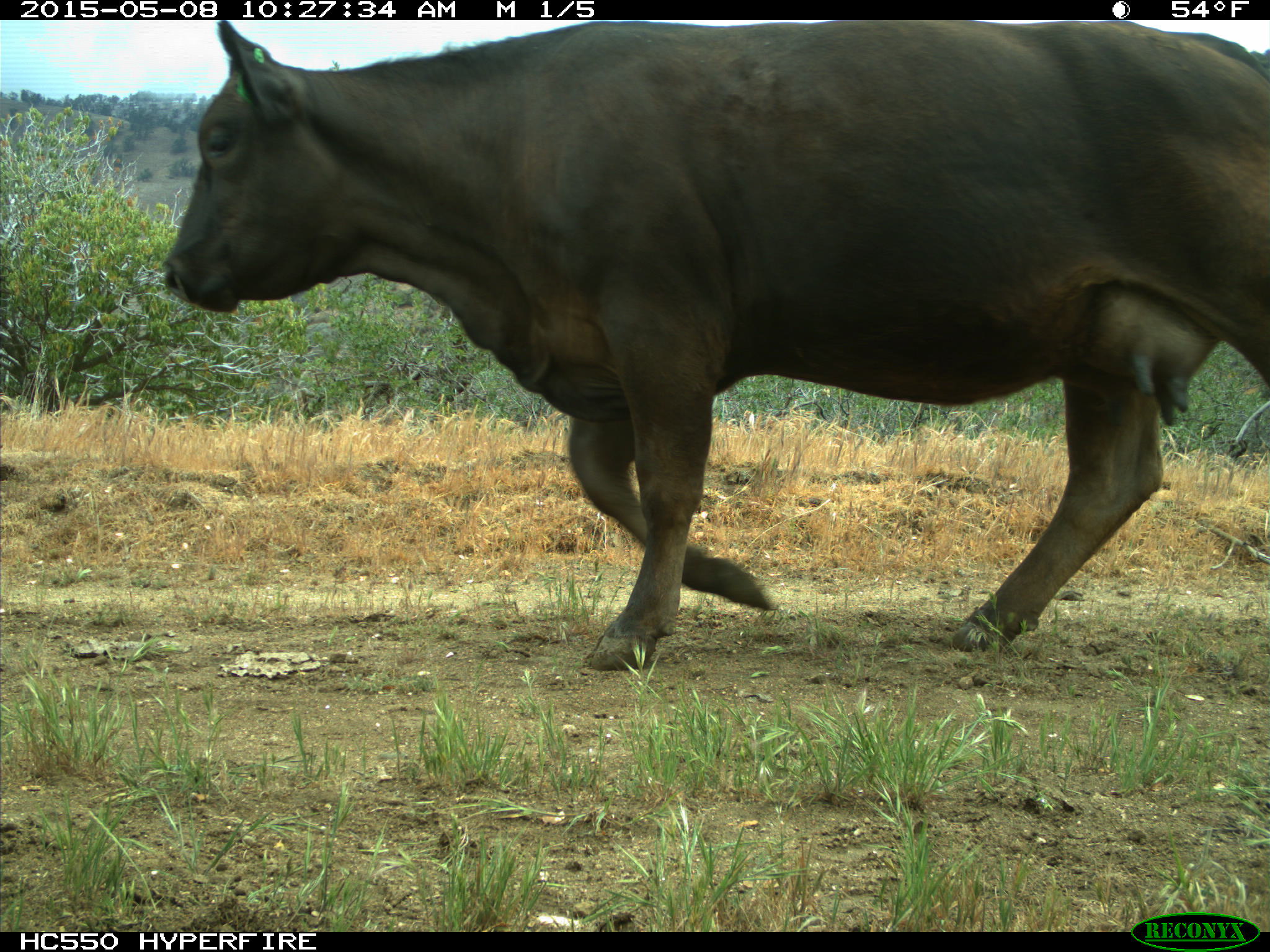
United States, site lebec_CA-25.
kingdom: Animalia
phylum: Chordata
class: Mammalia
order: Artiodactyla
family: Bovidae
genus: Bos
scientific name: Bos taurus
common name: domestic cow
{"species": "Bos taurus (domestic cow)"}